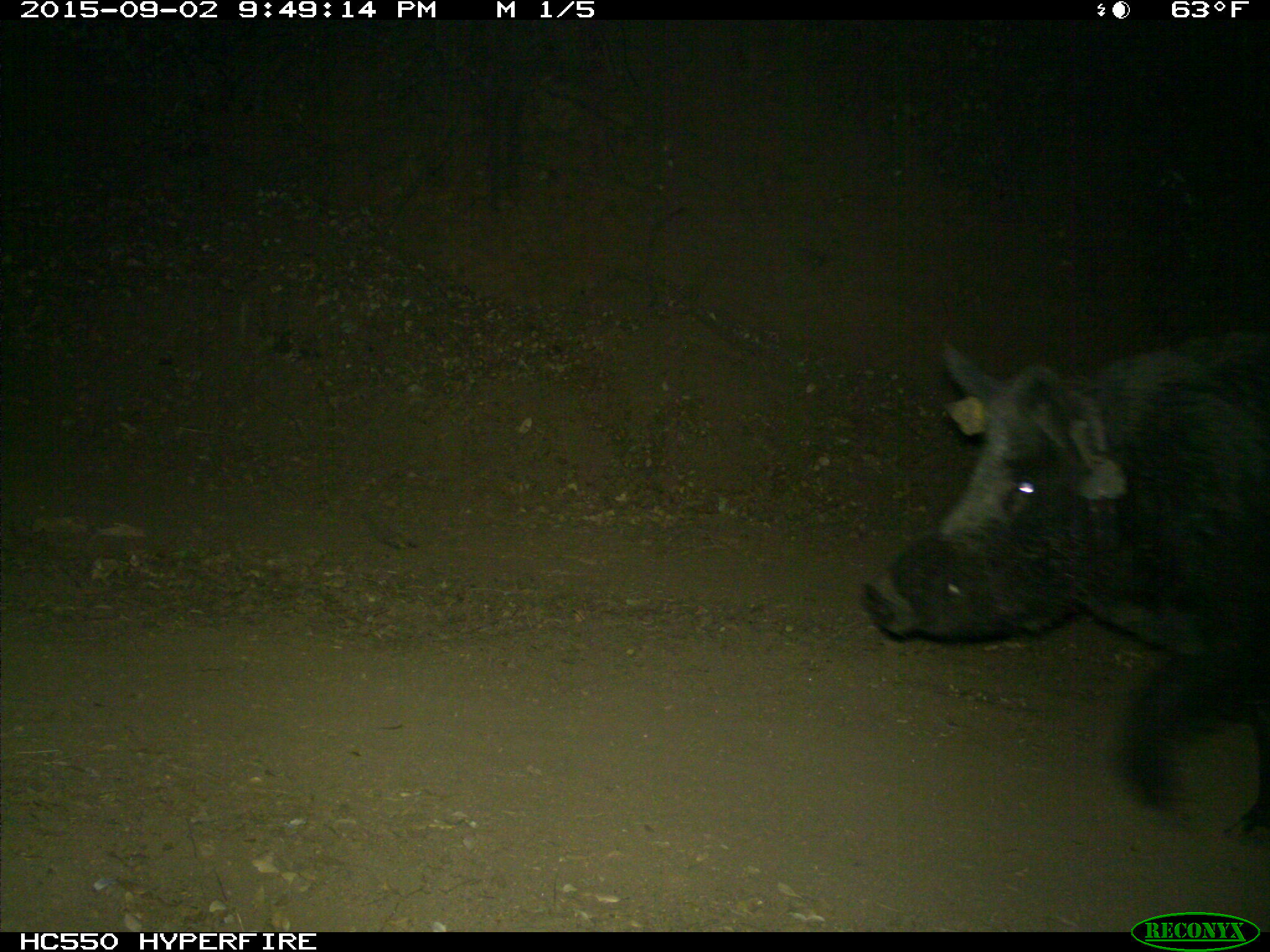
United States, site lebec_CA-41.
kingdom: Animalia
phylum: Chordata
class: Mammalia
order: Artiodactyla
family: Suidae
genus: Sus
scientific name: Sus scrofa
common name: wild boar